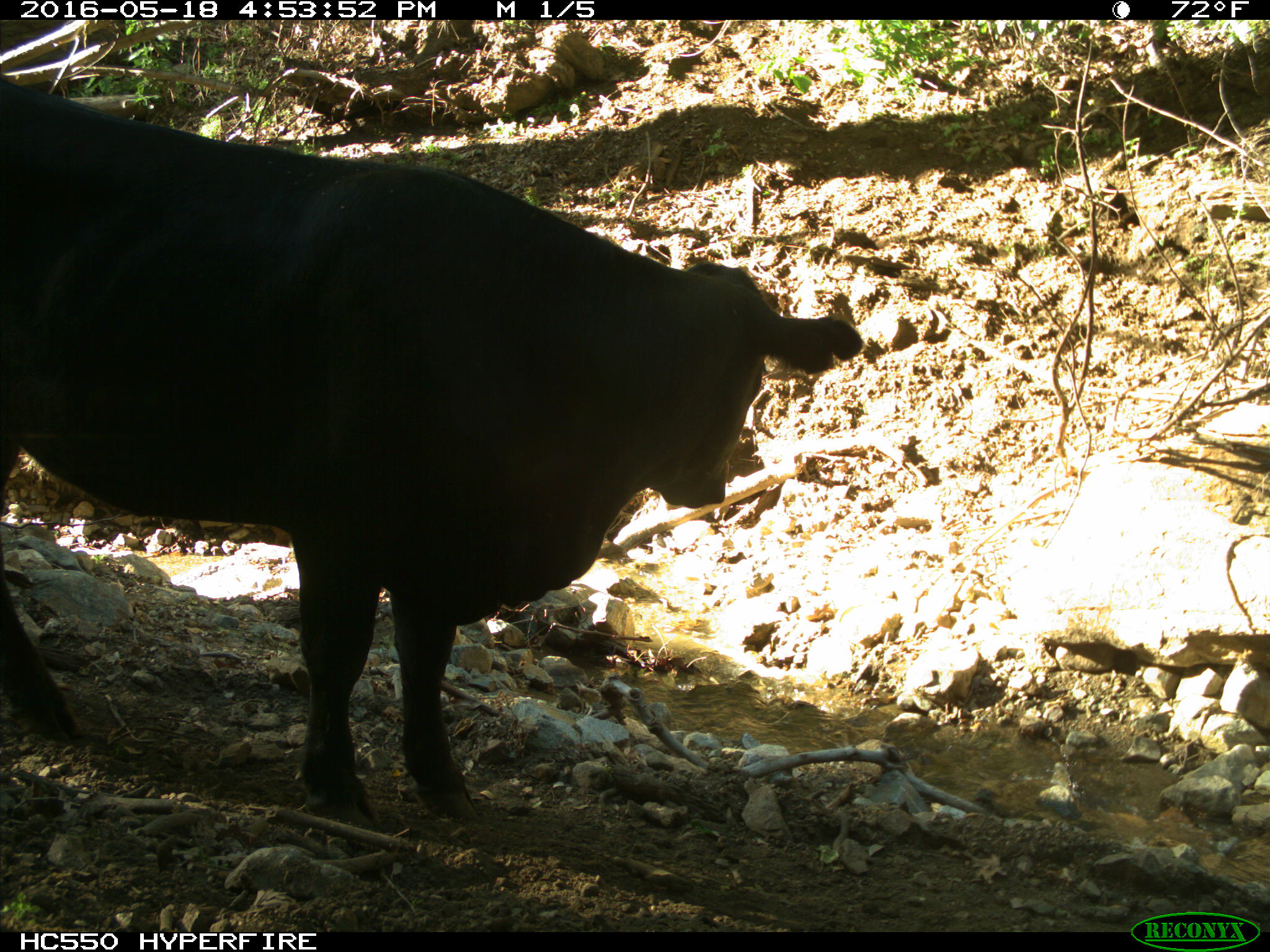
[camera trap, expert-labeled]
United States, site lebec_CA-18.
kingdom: Animalia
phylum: Chordata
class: Mammalia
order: Artiodactyla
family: Bovidae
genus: Bos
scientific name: Bos taurus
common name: domestic cow